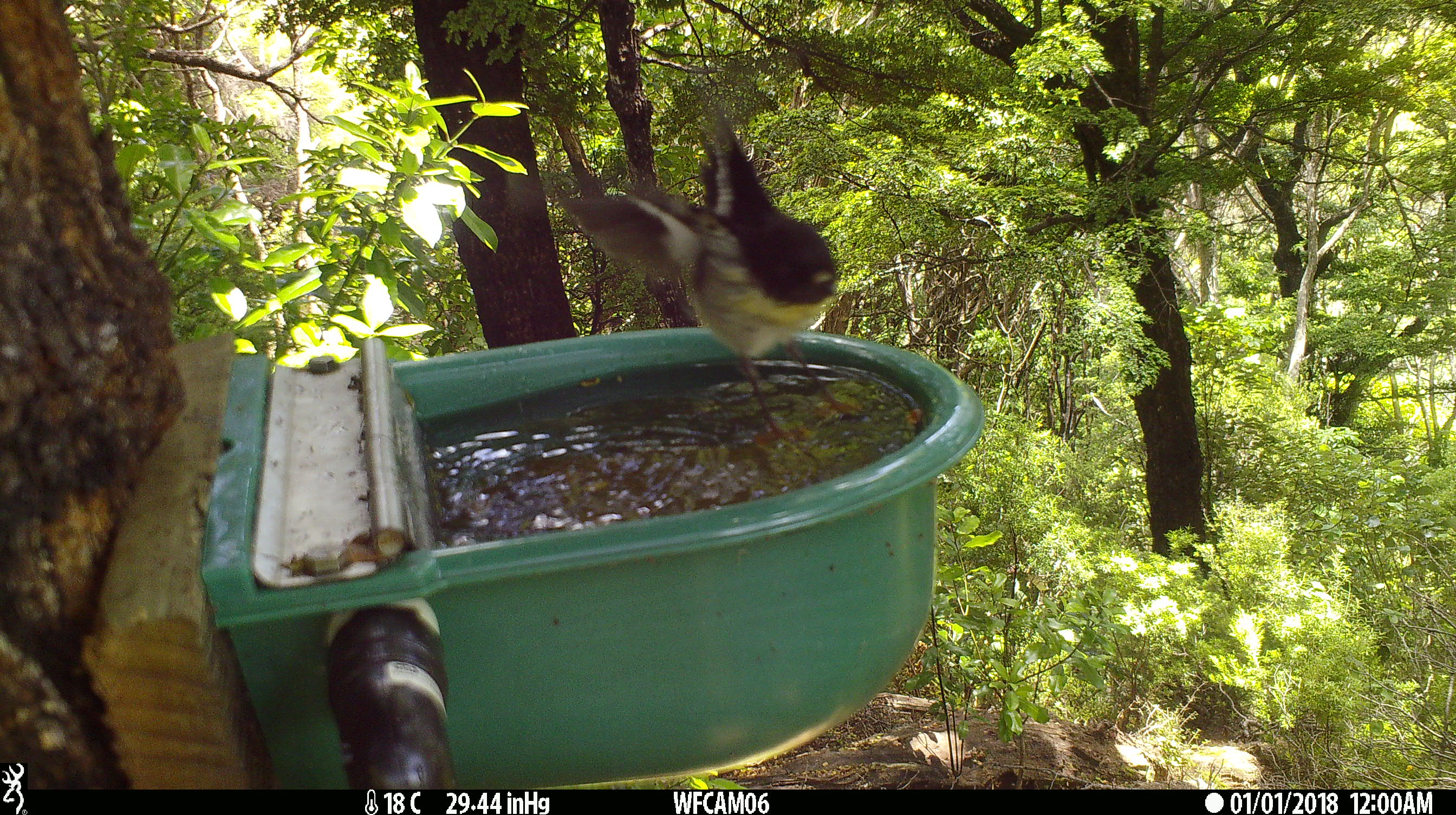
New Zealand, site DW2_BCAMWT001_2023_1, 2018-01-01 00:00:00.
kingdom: Animalia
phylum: Chordata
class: Aves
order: Passeriformes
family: Petroicidae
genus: Petroica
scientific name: Petroica macrocephala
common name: tomtit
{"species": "tomtit (Petroica macrocephala)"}